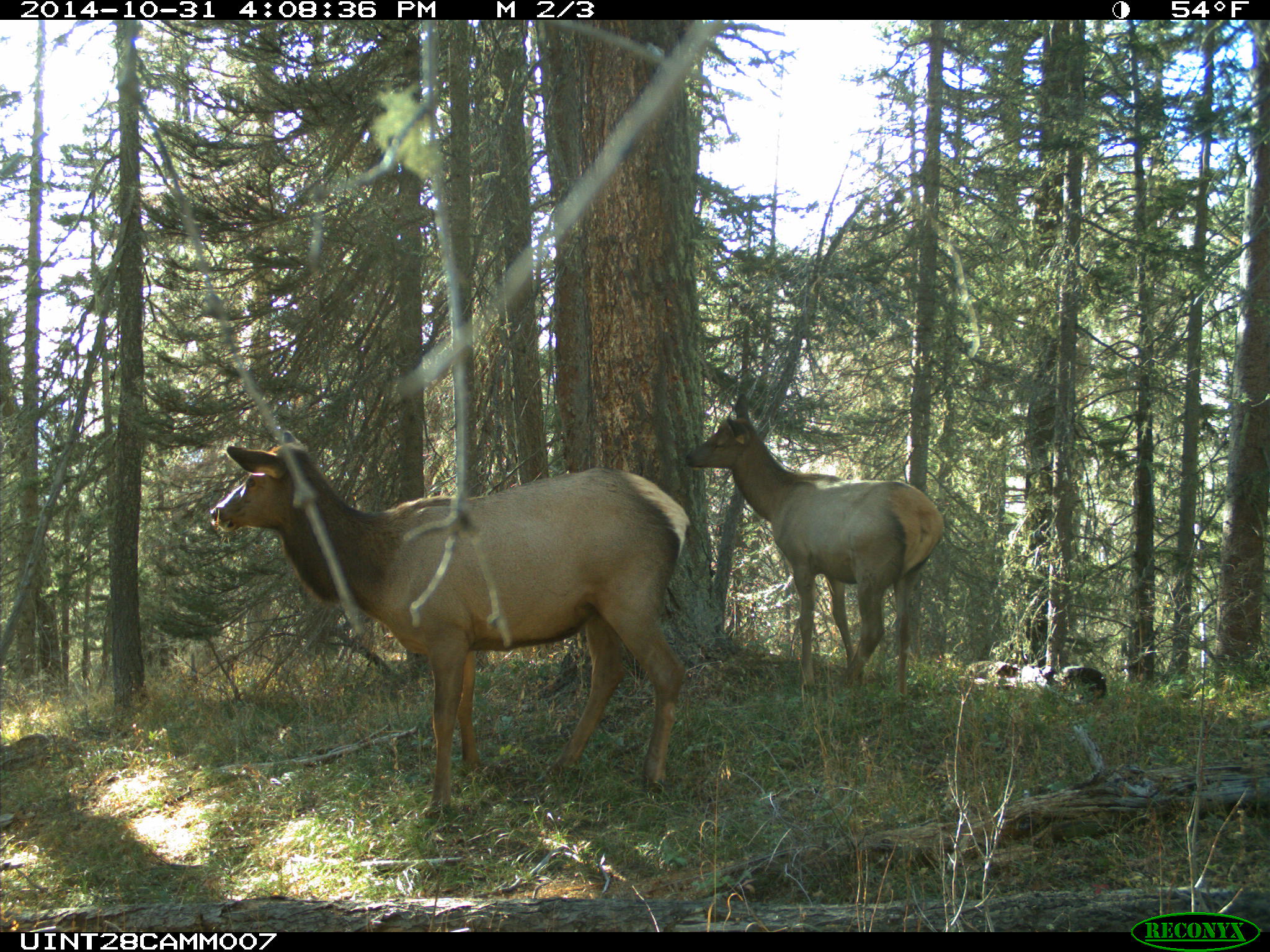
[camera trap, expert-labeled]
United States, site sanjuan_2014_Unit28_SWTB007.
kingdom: Animalia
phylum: Chordata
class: Mammalia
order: Artiodactyla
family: Cervidae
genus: Cervus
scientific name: Cervus elaphus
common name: red deer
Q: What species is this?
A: Cervus elaphus (red deer).